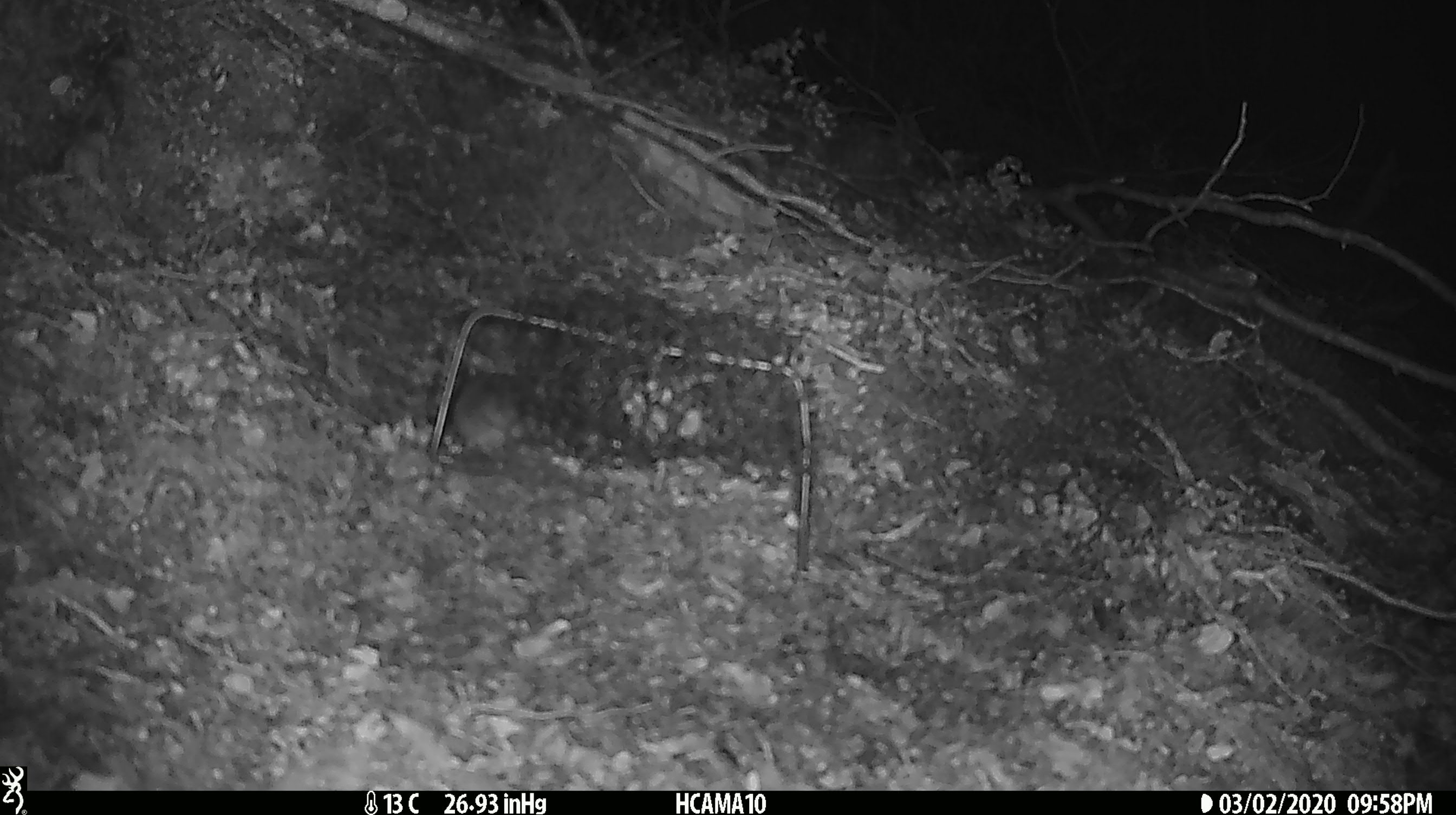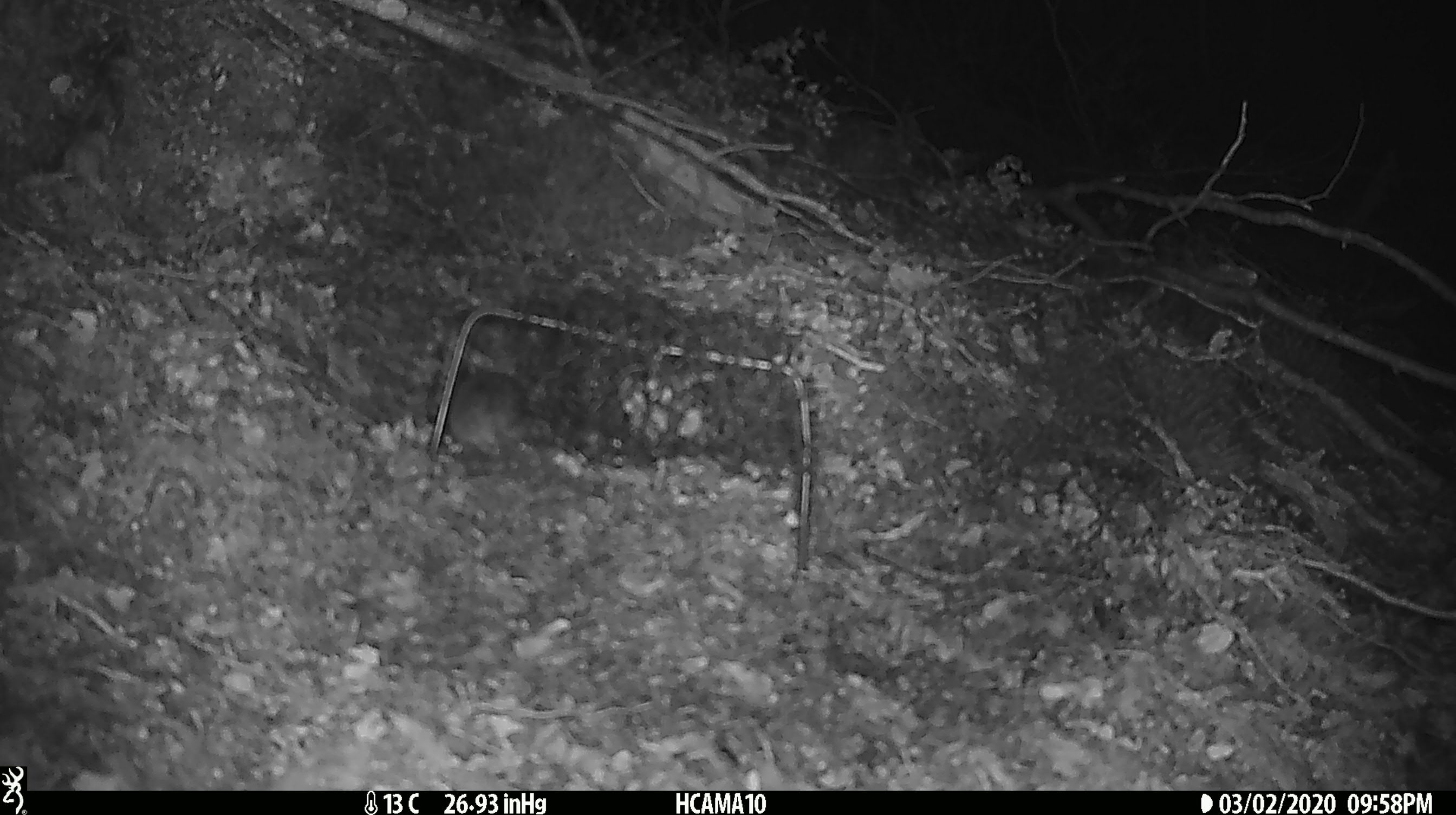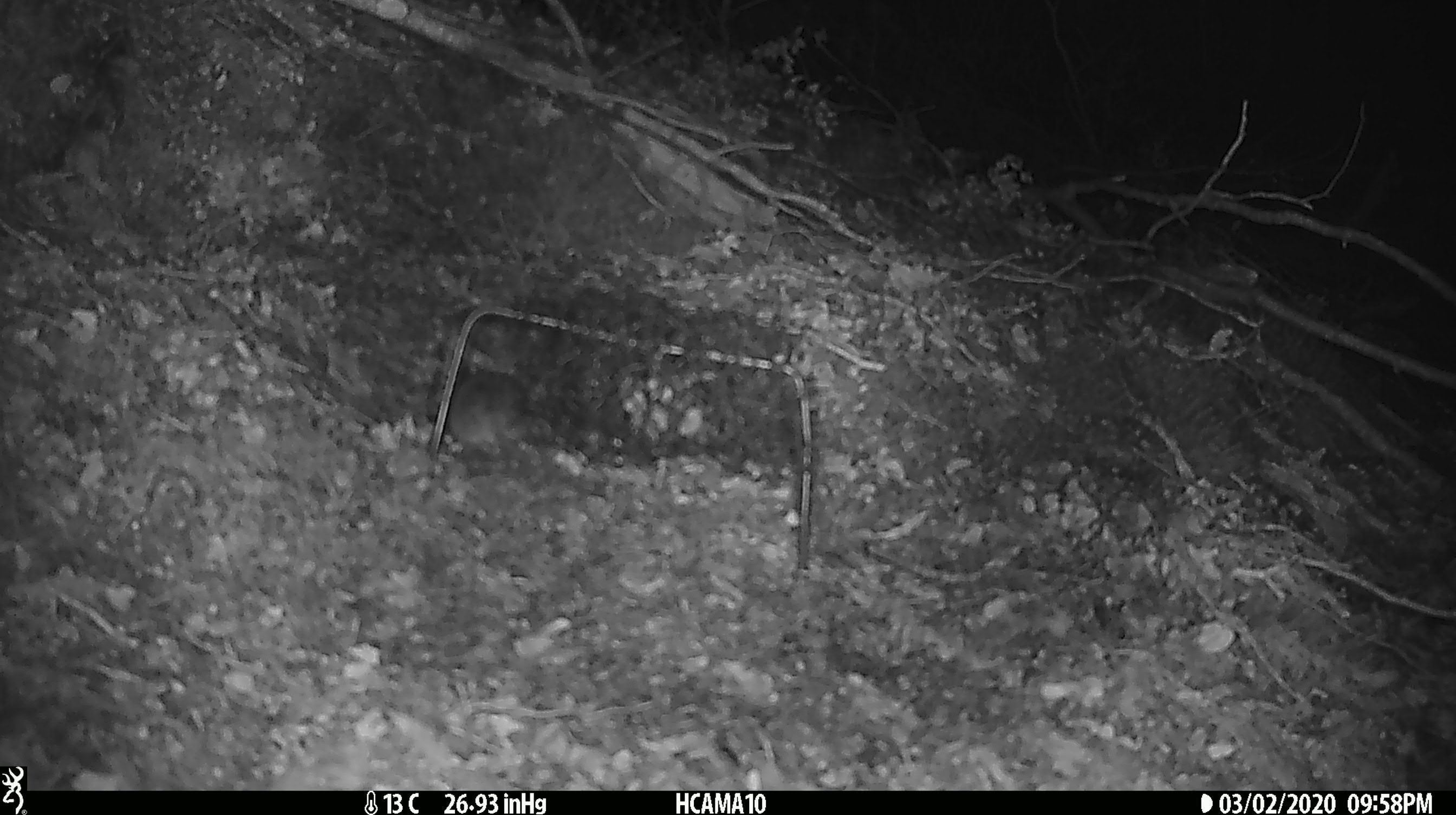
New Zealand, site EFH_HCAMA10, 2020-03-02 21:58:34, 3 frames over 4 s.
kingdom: Animalia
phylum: Chordata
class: Mammalia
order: Rodentia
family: Muridae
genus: Mus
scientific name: Mus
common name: mouse